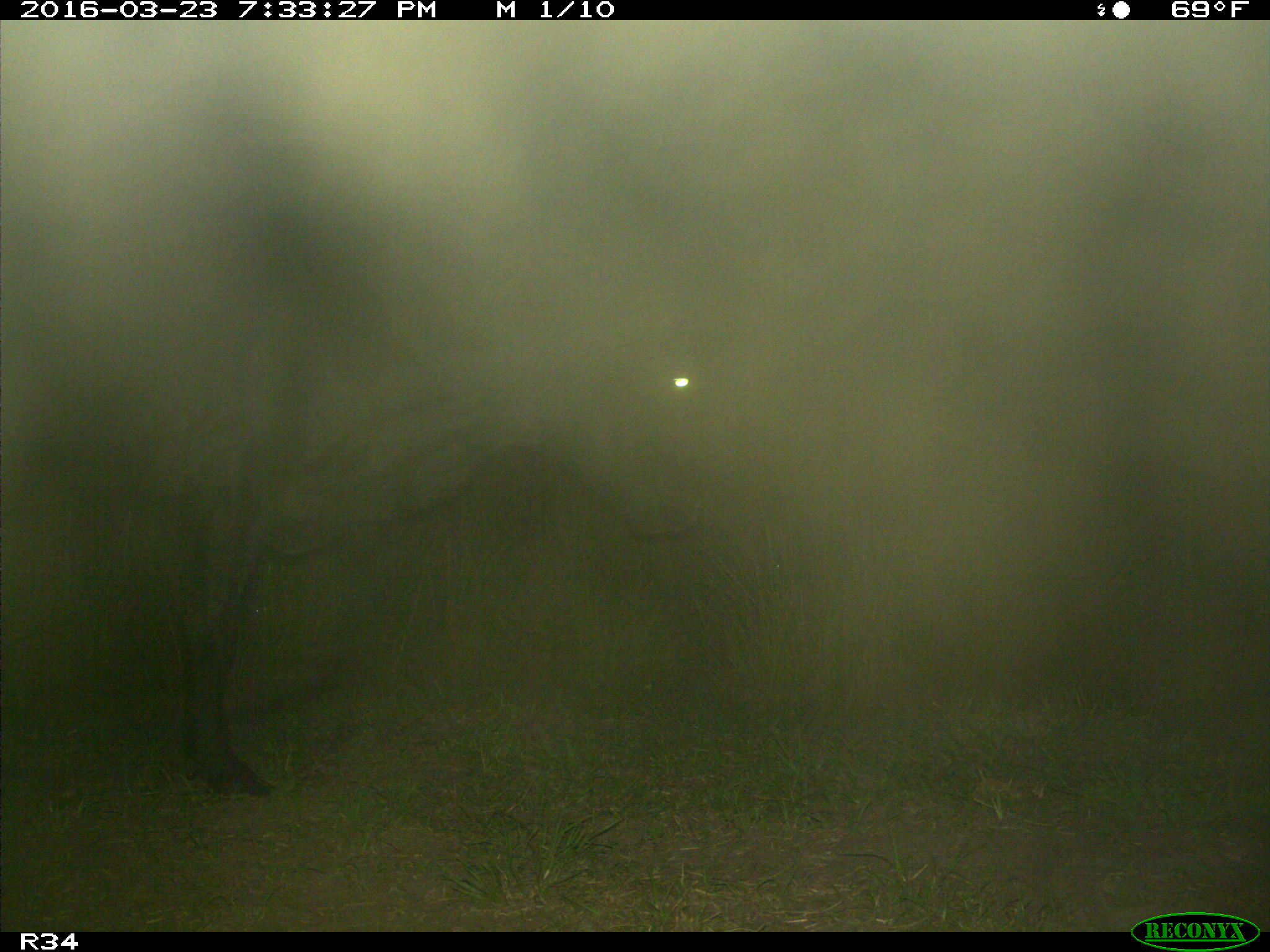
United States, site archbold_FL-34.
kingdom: Animalia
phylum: Chordata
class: Mammalia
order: Artiodactyla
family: Bovidae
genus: Bos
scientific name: Bos taurus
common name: domestic cow